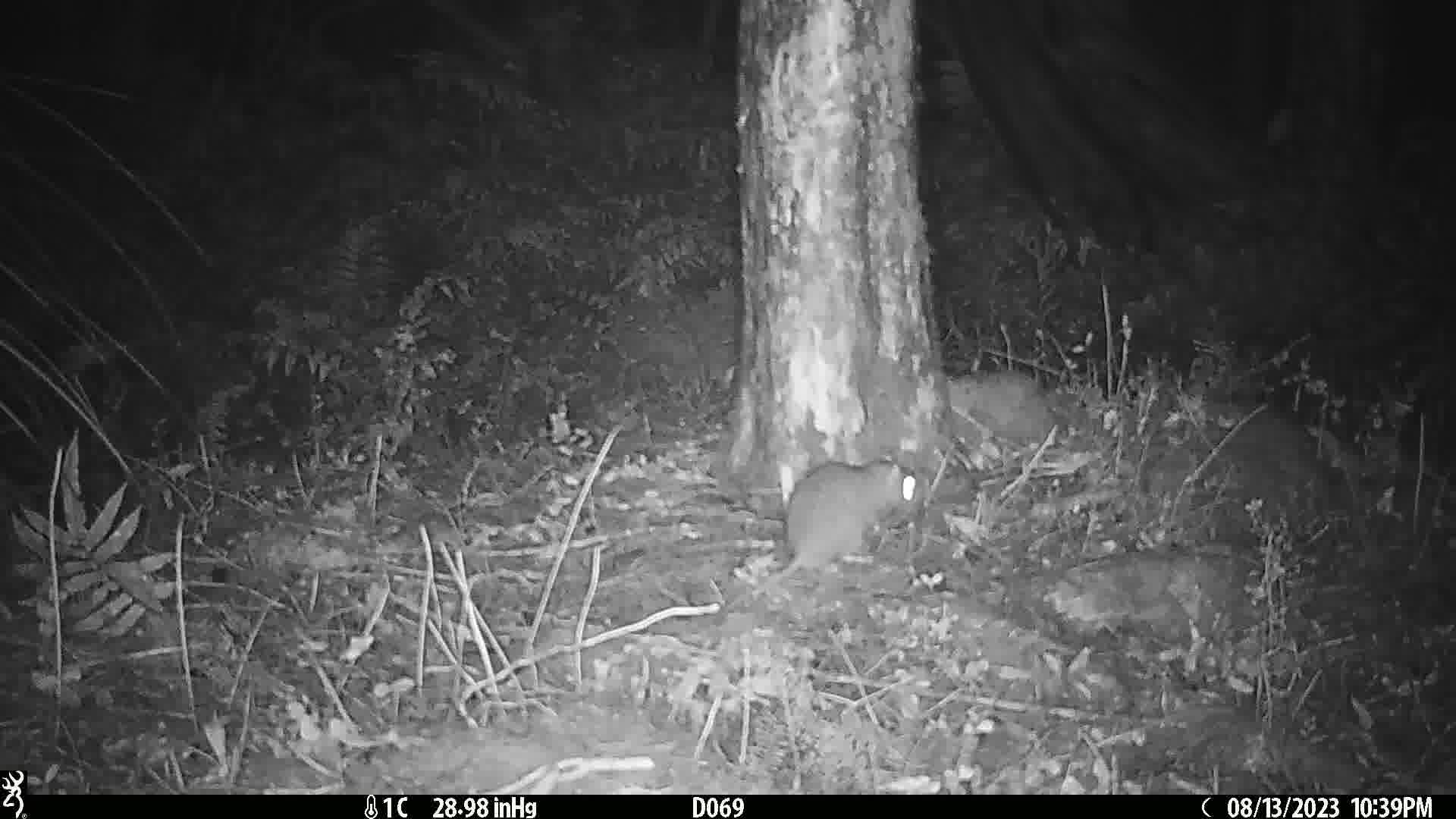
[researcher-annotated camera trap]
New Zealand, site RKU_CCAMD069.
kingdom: Animalia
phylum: Chordata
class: Mammalia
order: Rodentia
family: Muridae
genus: Rattus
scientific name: Rattus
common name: rat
Rat (Rattus).